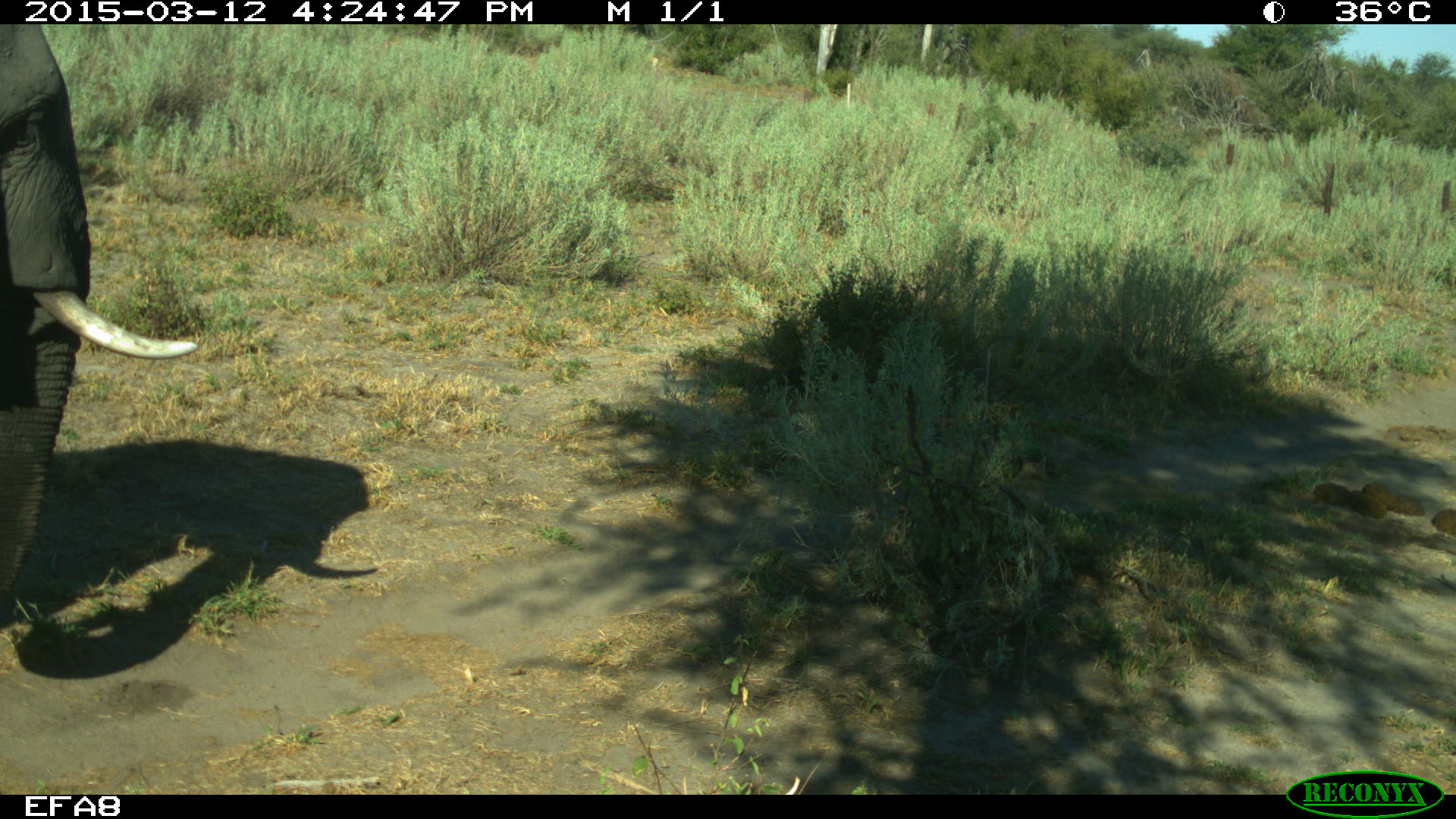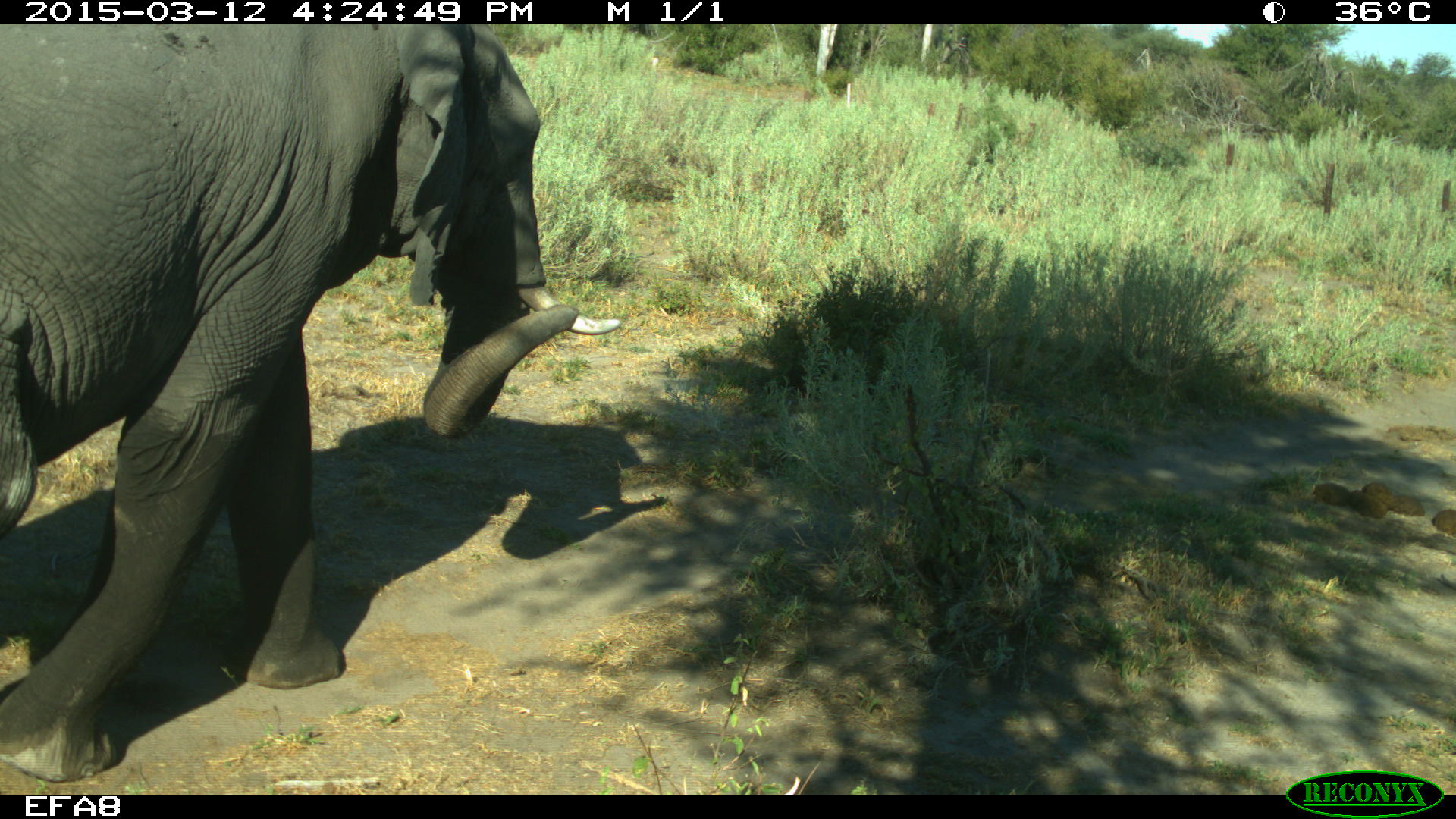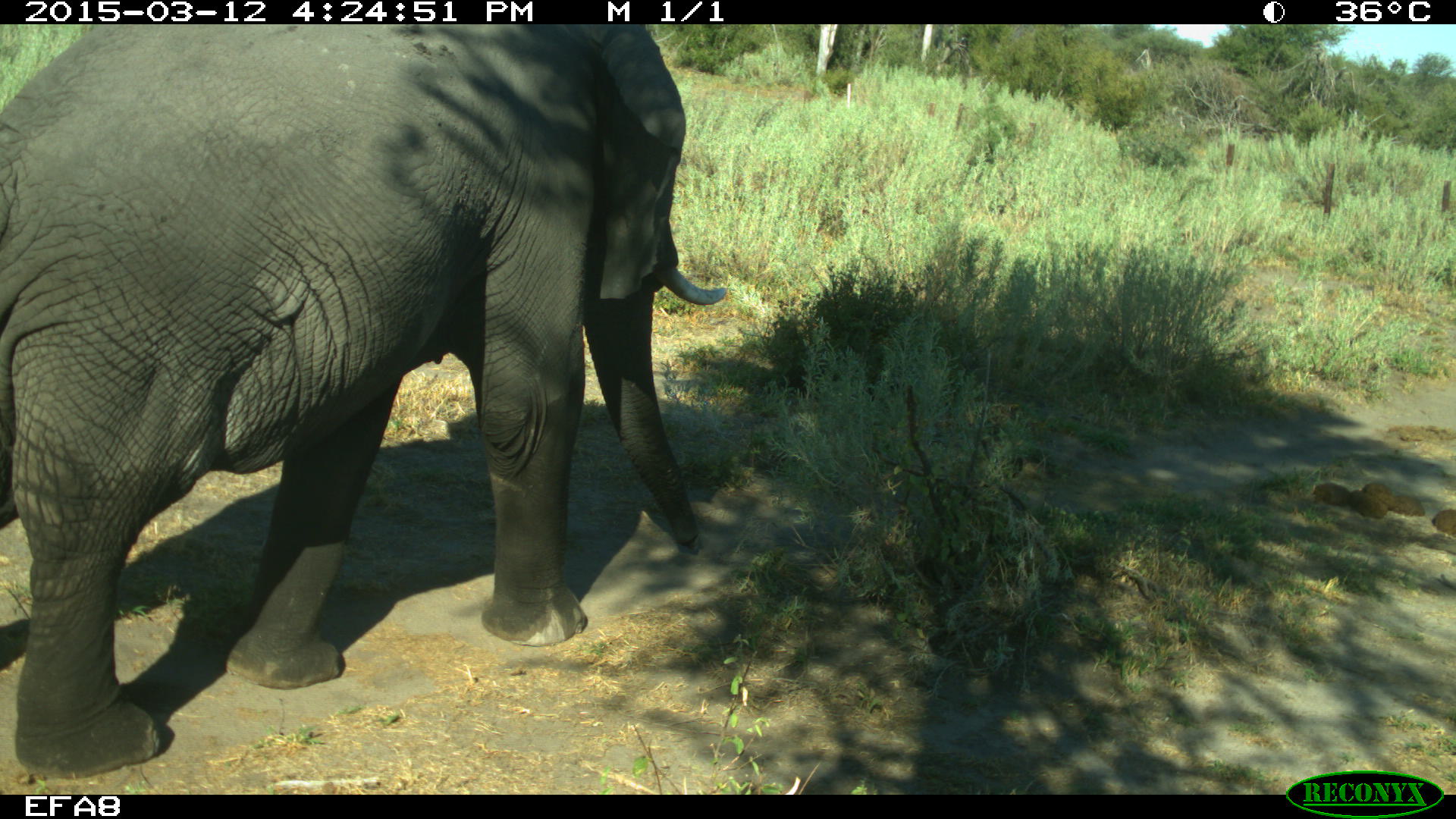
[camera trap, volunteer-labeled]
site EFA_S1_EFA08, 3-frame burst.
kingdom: Animalia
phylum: Chordata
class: Mammalia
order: Proboscidea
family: Elephantidae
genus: Loxodonta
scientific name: Loxodonta africana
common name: african bush elephant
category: elephant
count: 1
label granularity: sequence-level